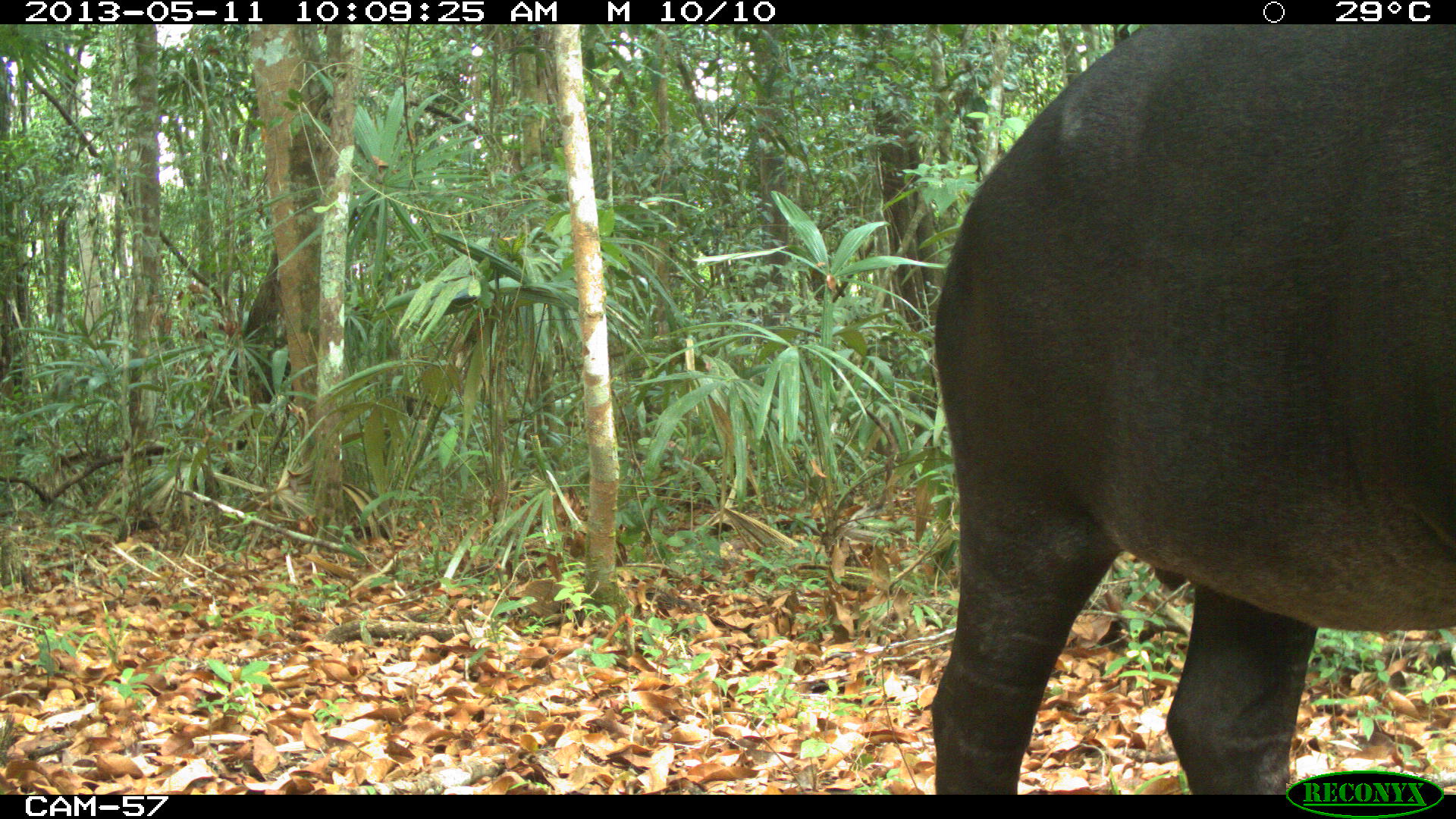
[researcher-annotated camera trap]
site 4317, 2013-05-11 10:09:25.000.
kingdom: Animalia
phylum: Chordata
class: Mammalia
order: Perissodactyla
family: Tapiridae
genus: Tapirus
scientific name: Tapirus bairdii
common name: baird's tapir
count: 2